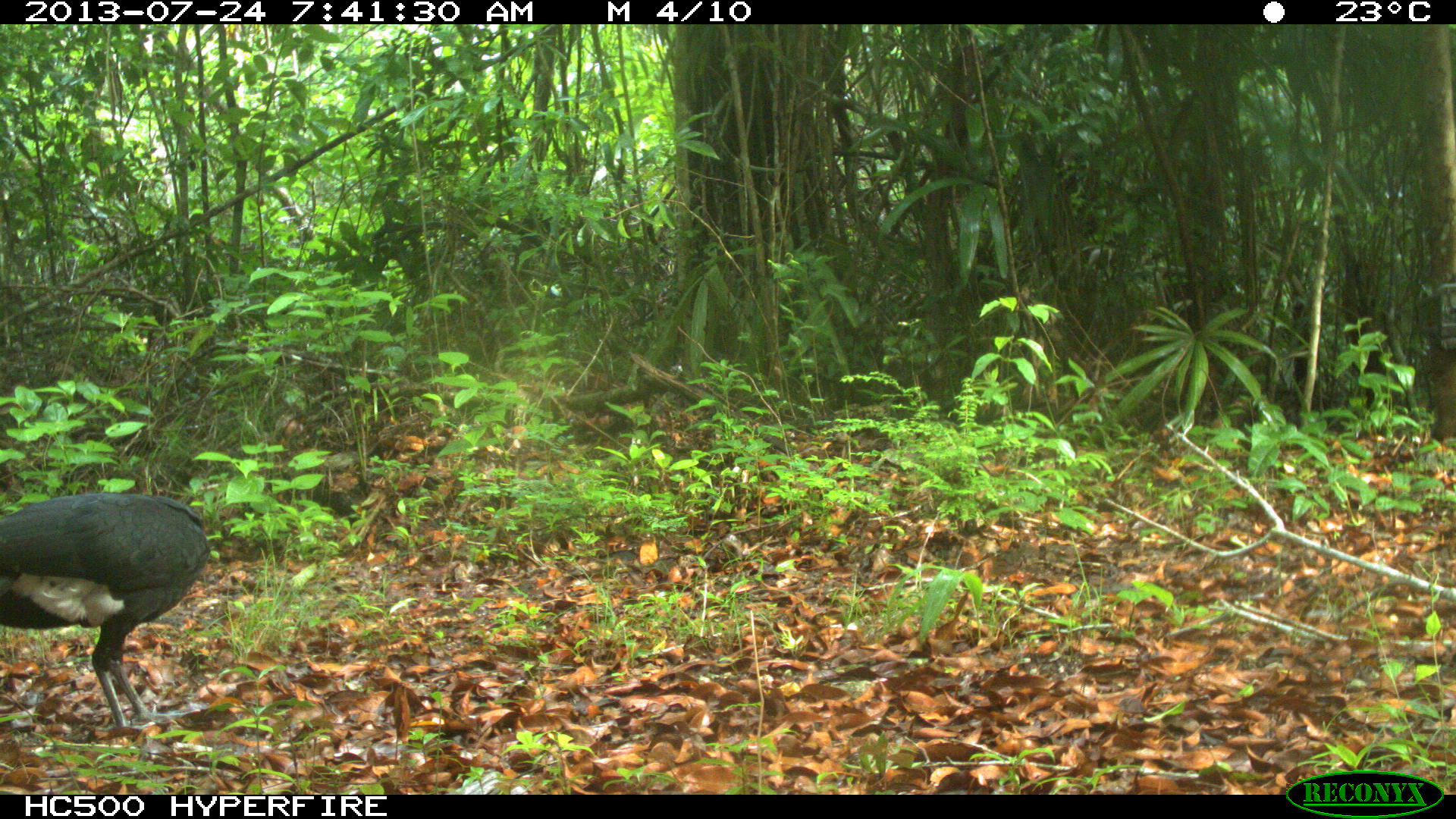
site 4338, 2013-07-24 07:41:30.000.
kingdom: Animalia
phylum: Chordata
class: Aves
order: Galliformes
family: Cracidae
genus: Crax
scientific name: Crax rubra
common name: great curassow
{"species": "Crax rubra (great curassow)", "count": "1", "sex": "male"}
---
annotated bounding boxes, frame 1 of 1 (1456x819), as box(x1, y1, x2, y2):
crax rubra: box(0, 492, 211, 727)